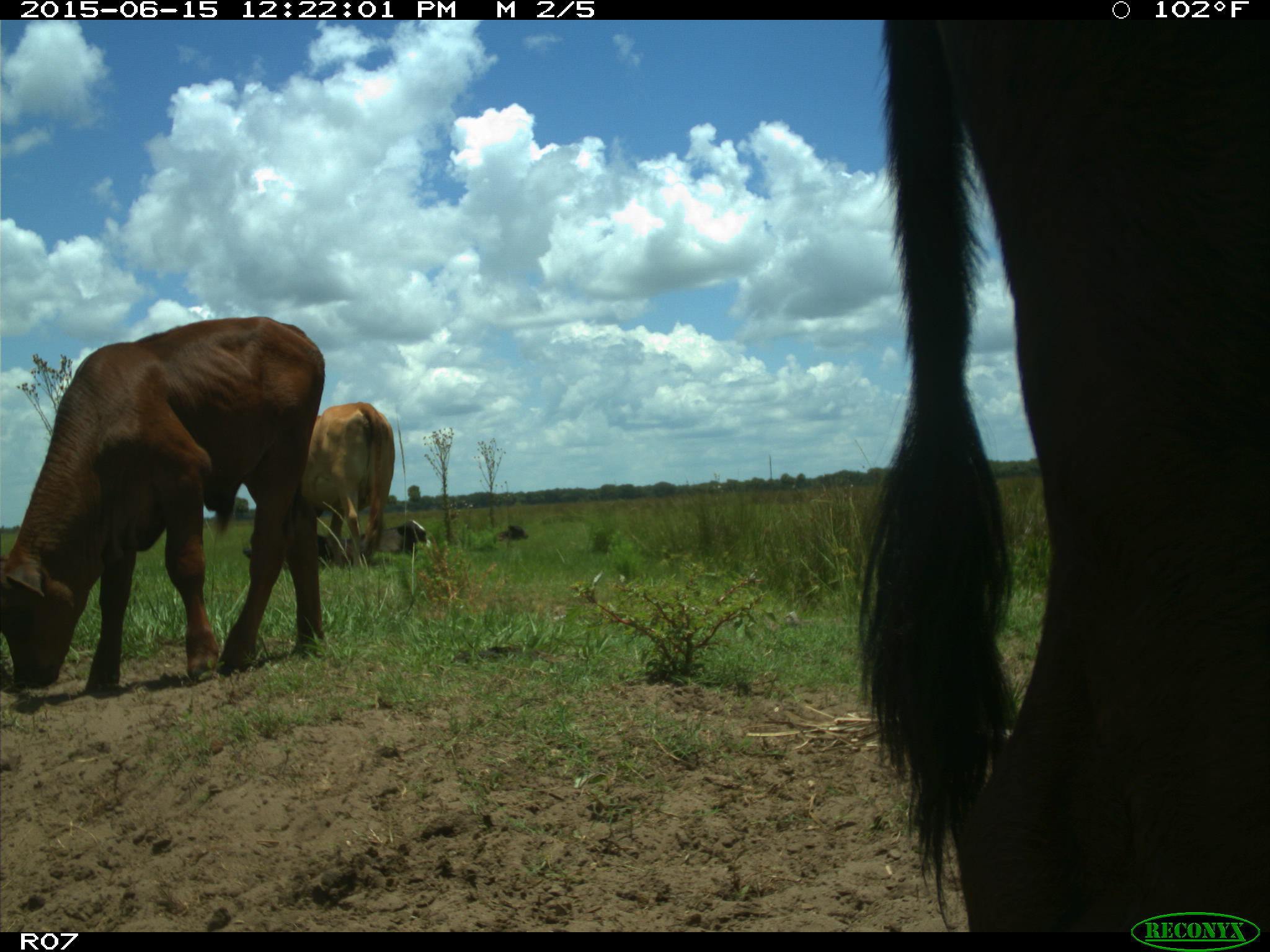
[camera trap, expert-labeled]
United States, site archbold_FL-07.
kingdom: Animalia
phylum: Chordata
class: Mammalia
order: Artiodactyla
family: Bovidae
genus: Bos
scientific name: Bos taurus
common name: domestic cow